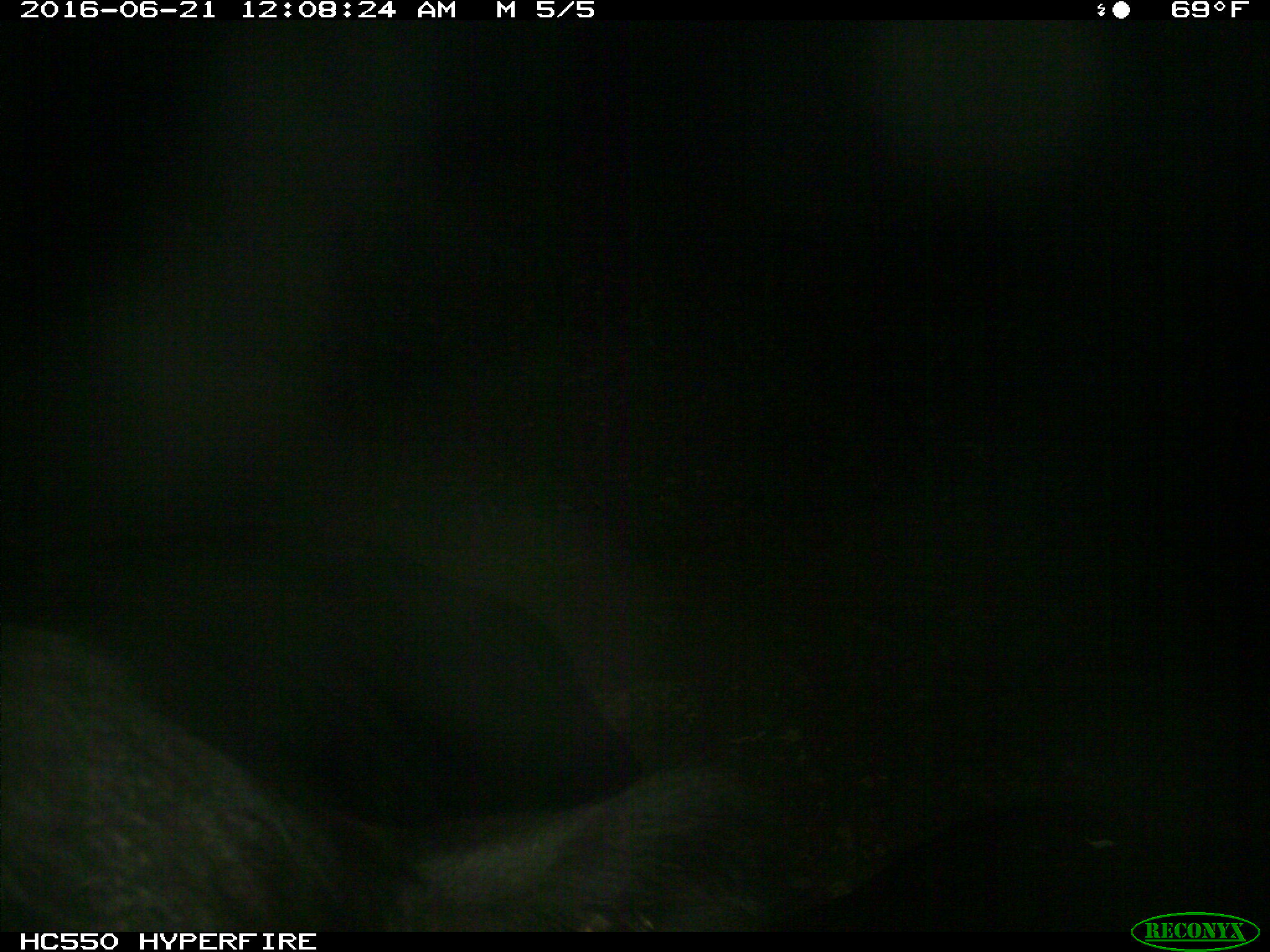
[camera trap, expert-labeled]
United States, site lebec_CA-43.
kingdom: Animalia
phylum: Chordata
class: Mammalia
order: Artiodactyla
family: Bovidae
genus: Bos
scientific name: Bos taurus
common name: domestic cow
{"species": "Bos taurus (domestic cow)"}